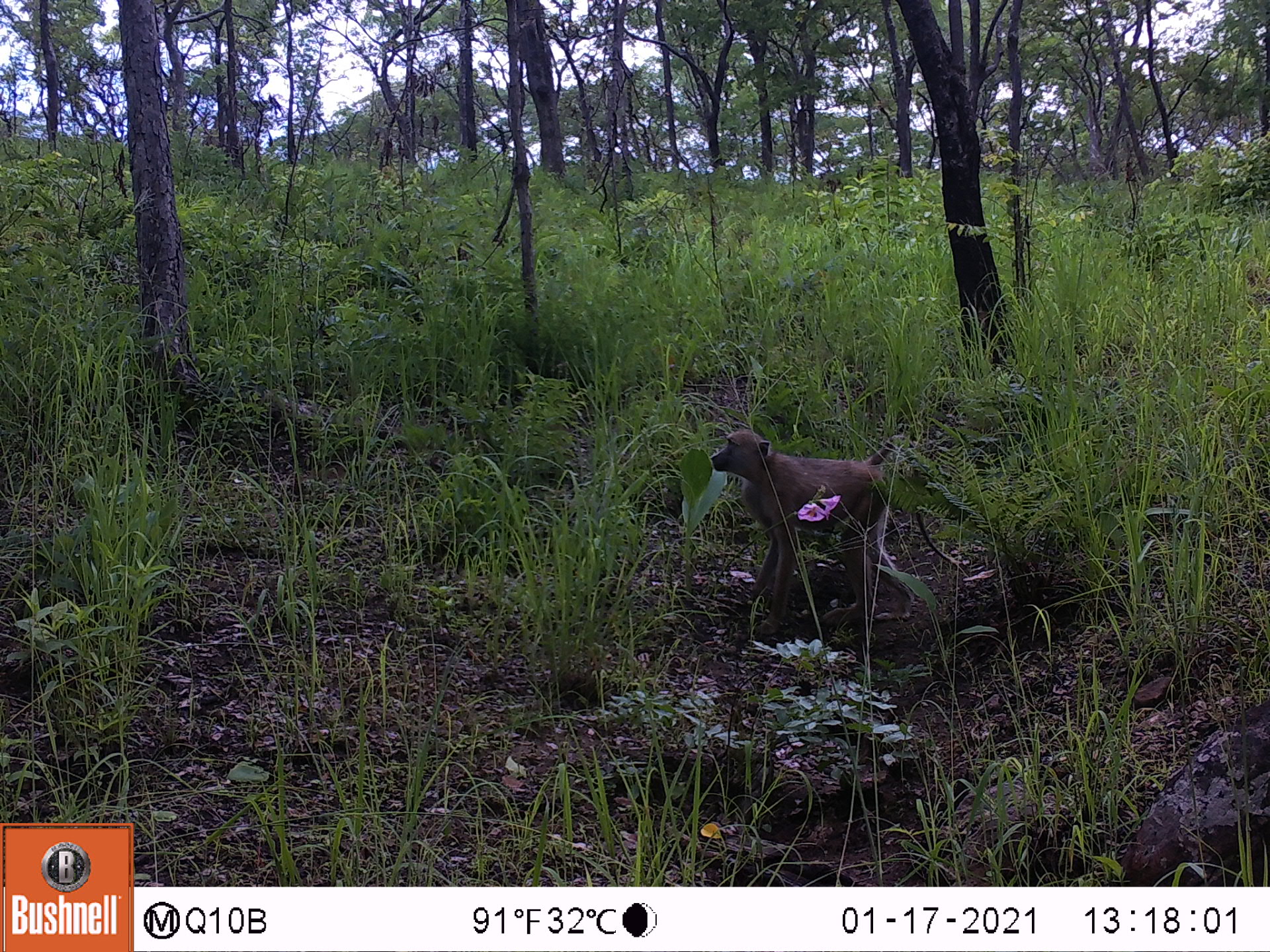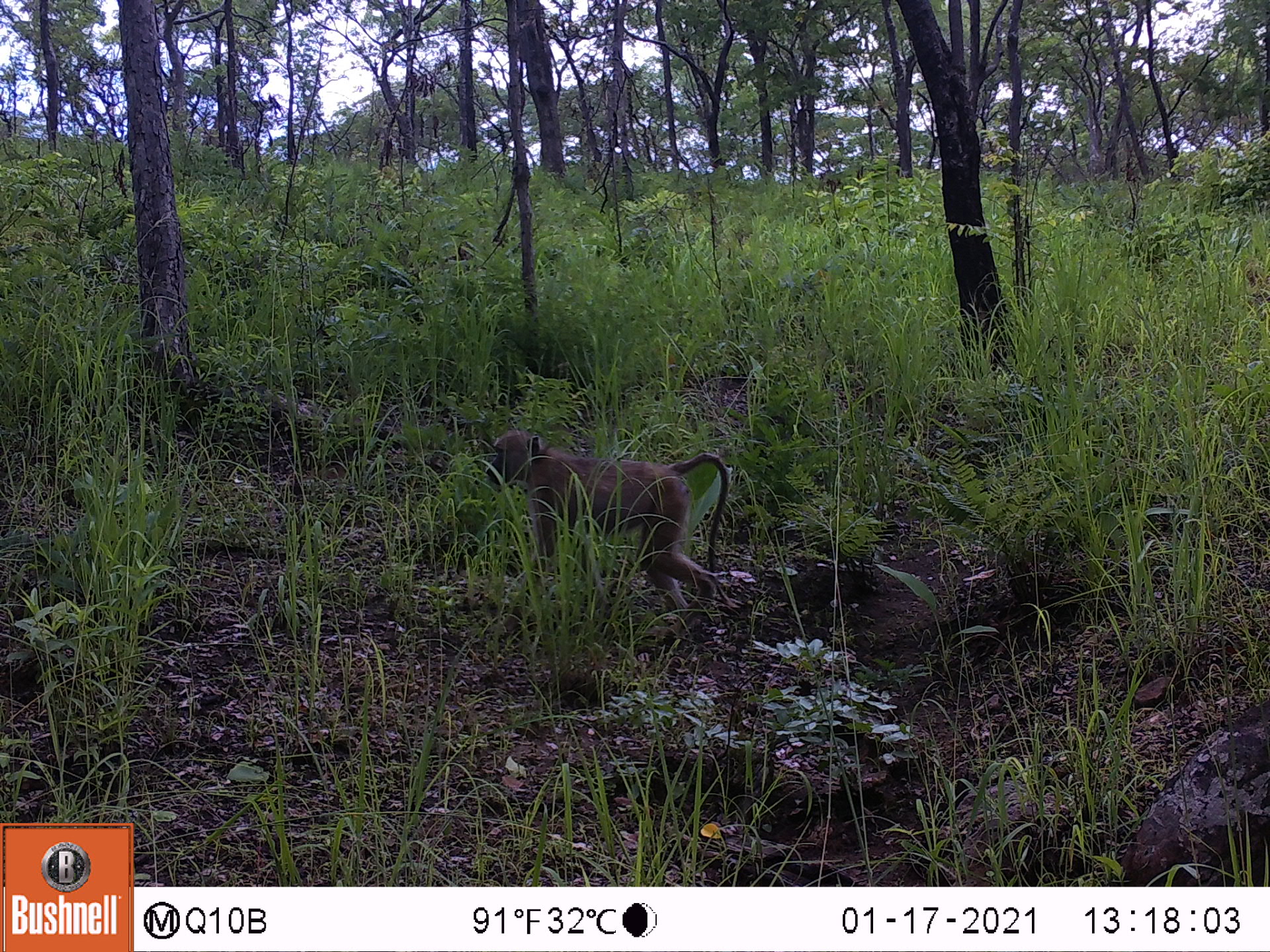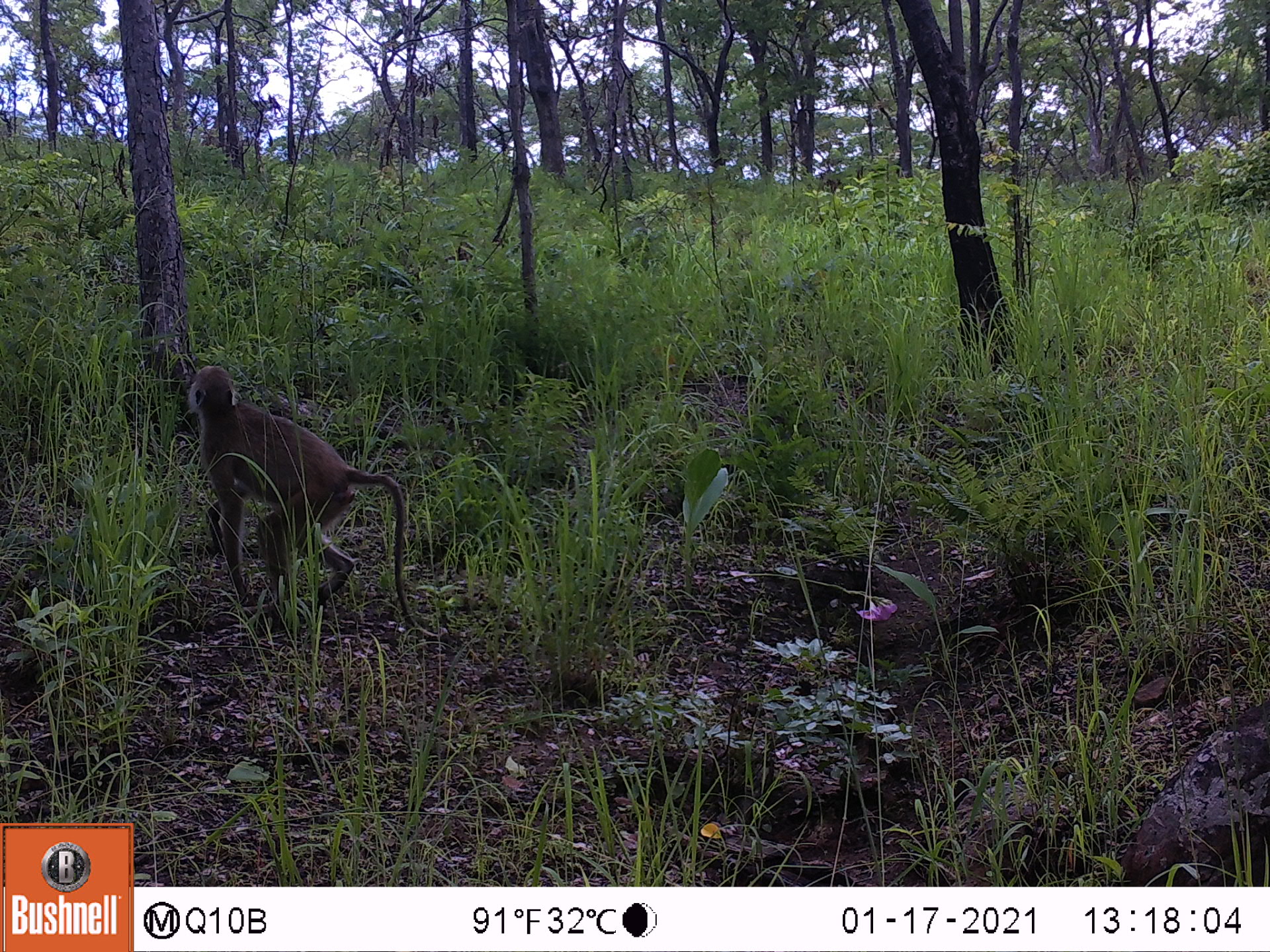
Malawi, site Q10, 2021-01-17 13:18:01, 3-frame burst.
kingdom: Animalia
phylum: Chordata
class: Mammalia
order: Primates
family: Cercopithecidae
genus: Papio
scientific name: Papio cynocephalus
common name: yellow baboon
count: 1